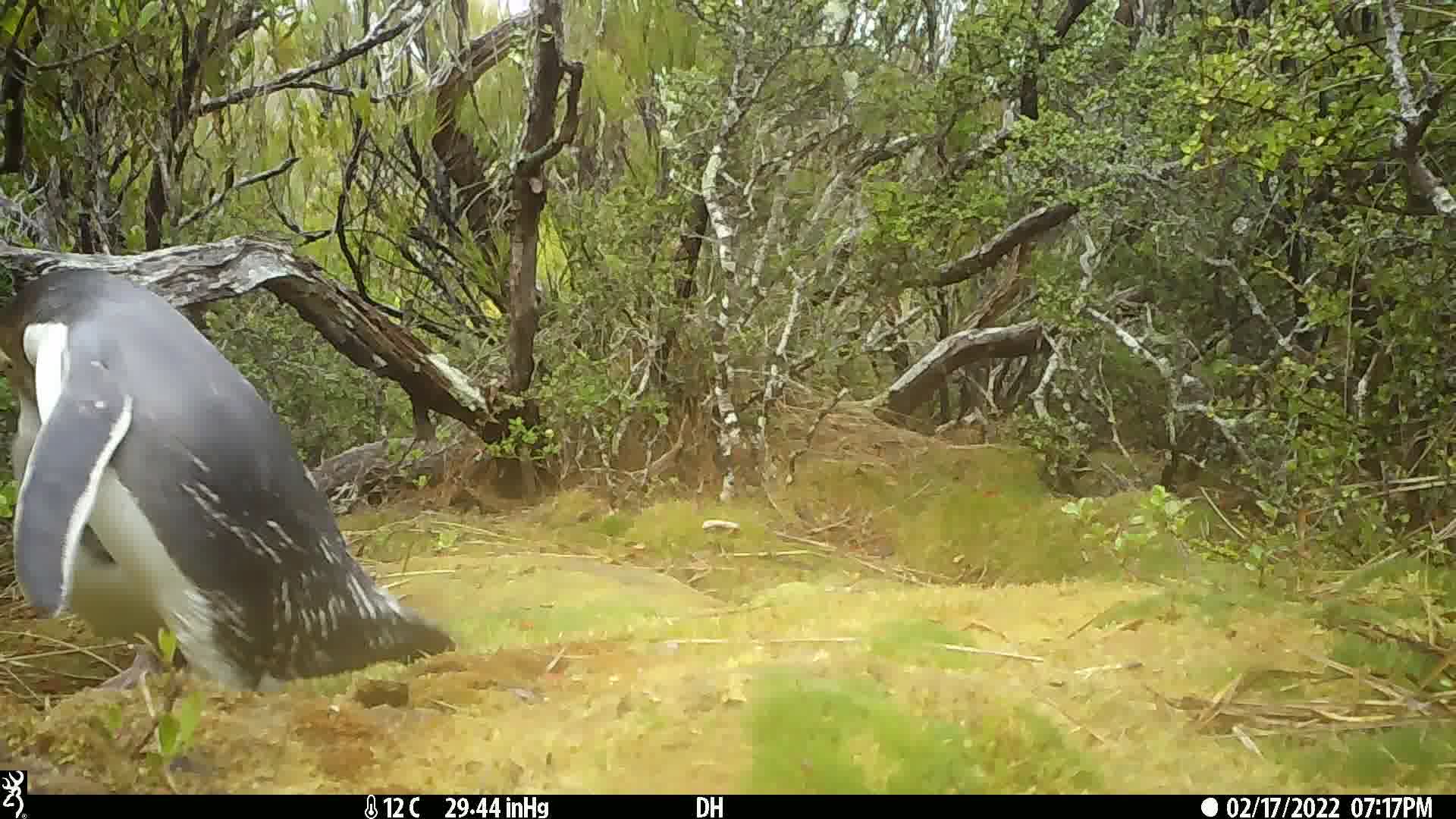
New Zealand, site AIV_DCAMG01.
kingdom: Animalia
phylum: Chordata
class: Aves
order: Sphenisciformes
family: Spheniscidae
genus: Megadyptes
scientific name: Megadyptes antipodes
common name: yellow-eyed penguin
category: yellow eyed penguin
Yellow eyed penguin (yellow-eyed penguin) (Megadyptes antipodes).